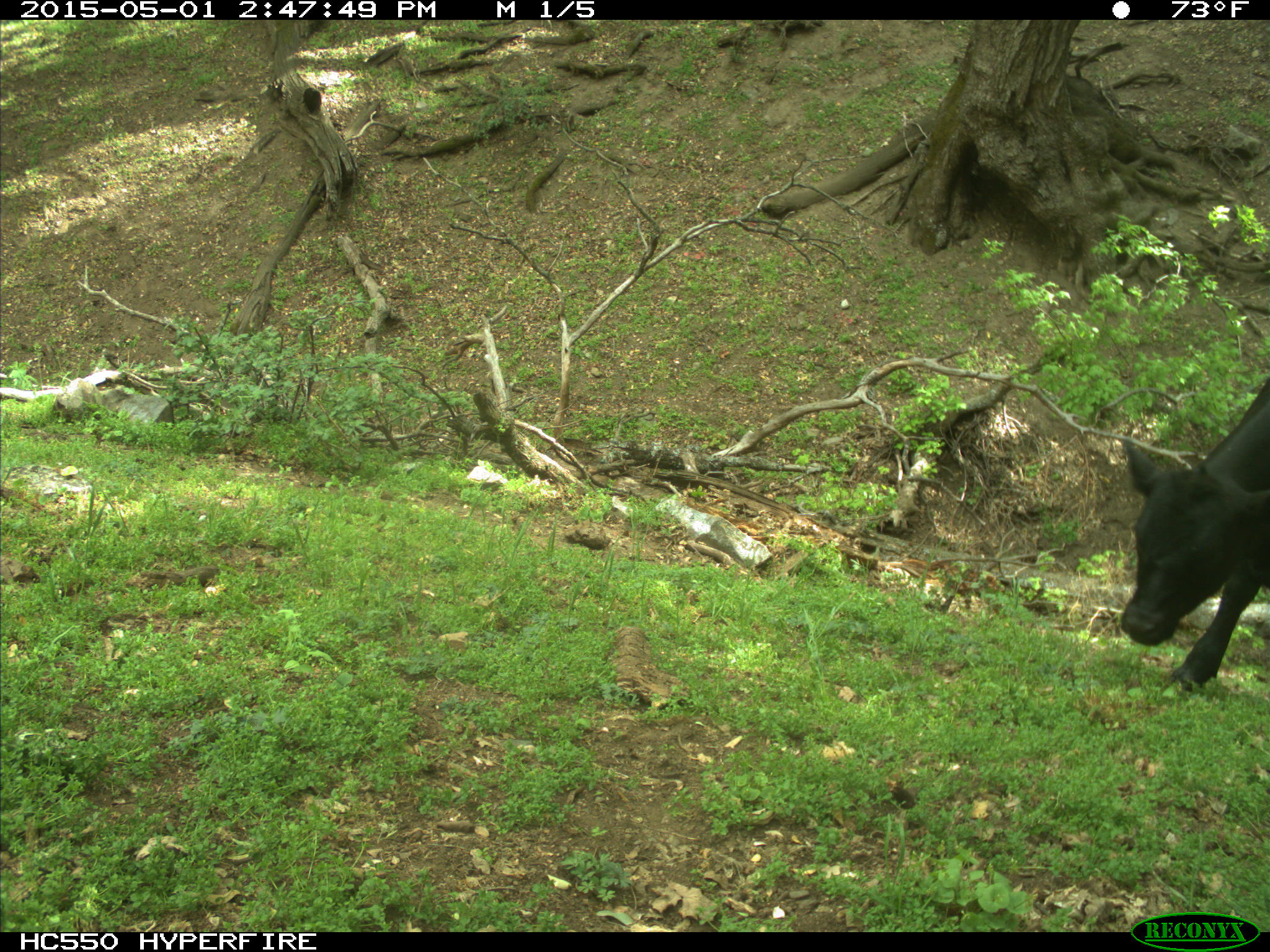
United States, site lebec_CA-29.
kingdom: Animalia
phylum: Chordata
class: Mammalia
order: Artiodactyla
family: Bovidae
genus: Bos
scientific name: Bos taurus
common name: domestic cow